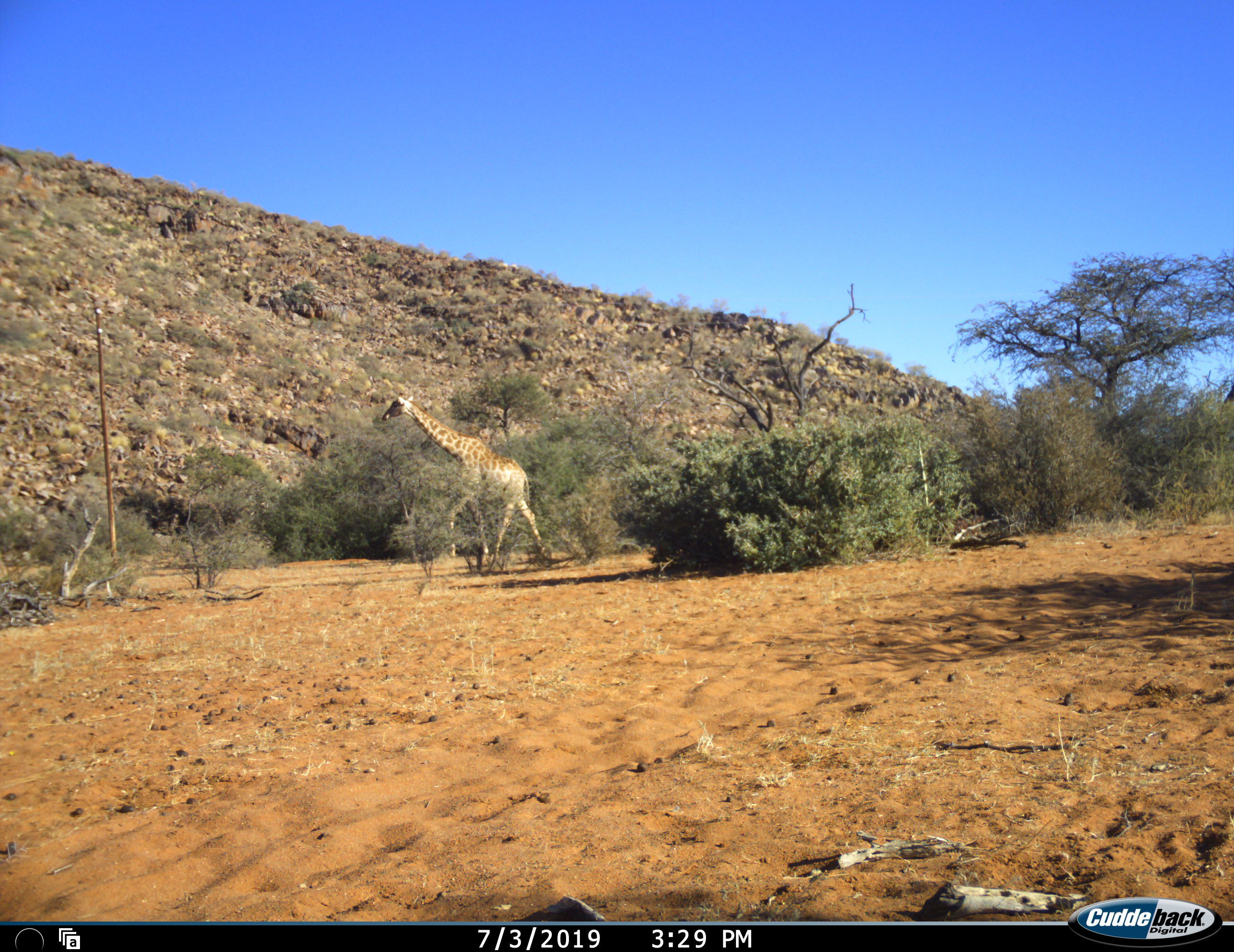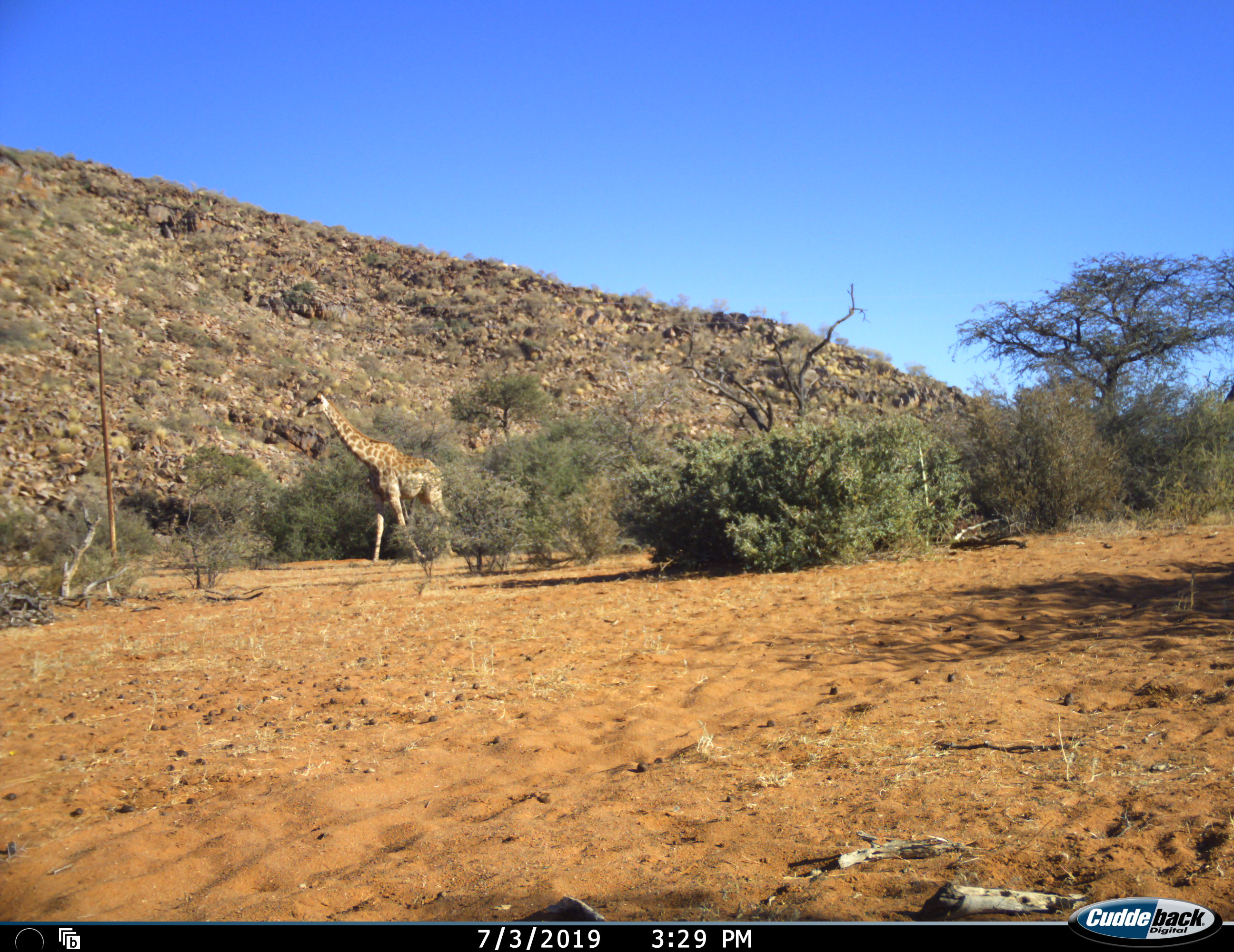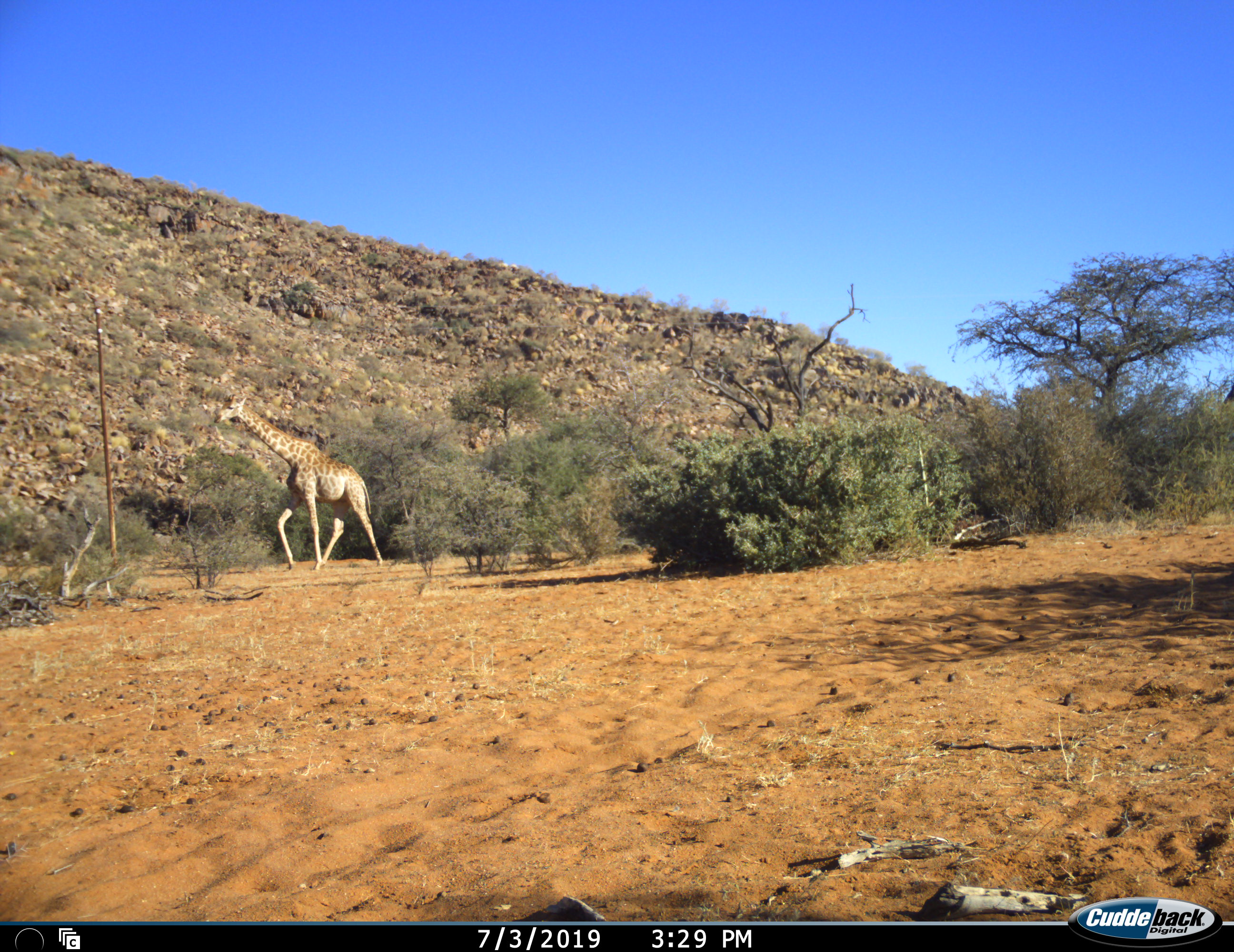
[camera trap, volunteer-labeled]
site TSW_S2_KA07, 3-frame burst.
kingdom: Animalia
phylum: Chordata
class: Mammalia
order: Artiodactyla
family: Giraffidae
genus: Giraffa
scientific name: Giraffa camelopardalis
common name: giraffe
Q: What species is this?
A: Giraffe (Giraffa camelopardalis).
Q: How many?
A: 1.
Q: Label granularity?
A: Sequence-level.